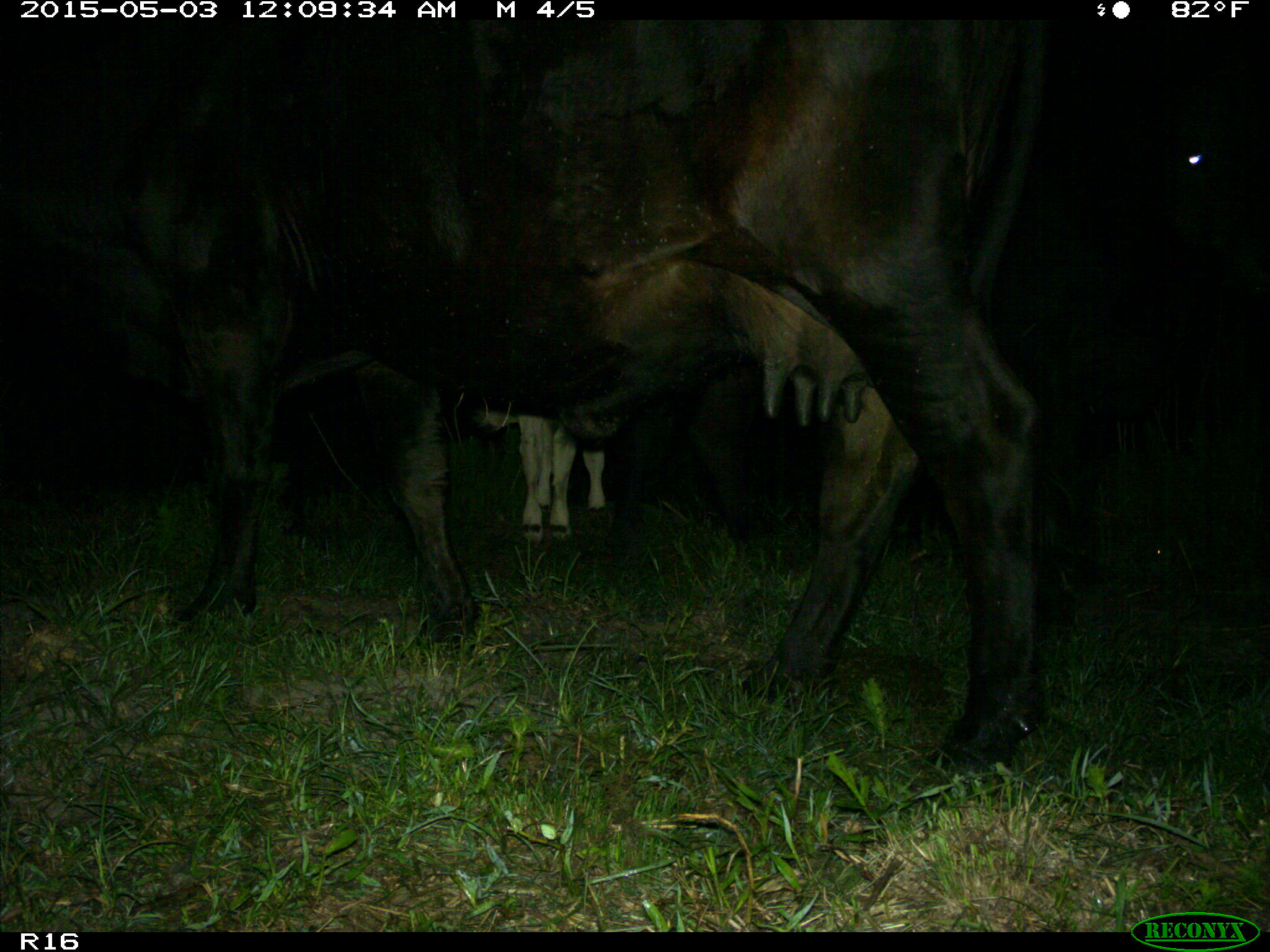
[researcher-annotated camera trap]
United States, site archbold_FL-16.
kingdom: Animalia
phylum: Chordata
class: Mammalia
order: Artiodactyla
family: Bovidae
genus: Bos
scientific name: Bos taurus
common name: domestic cow